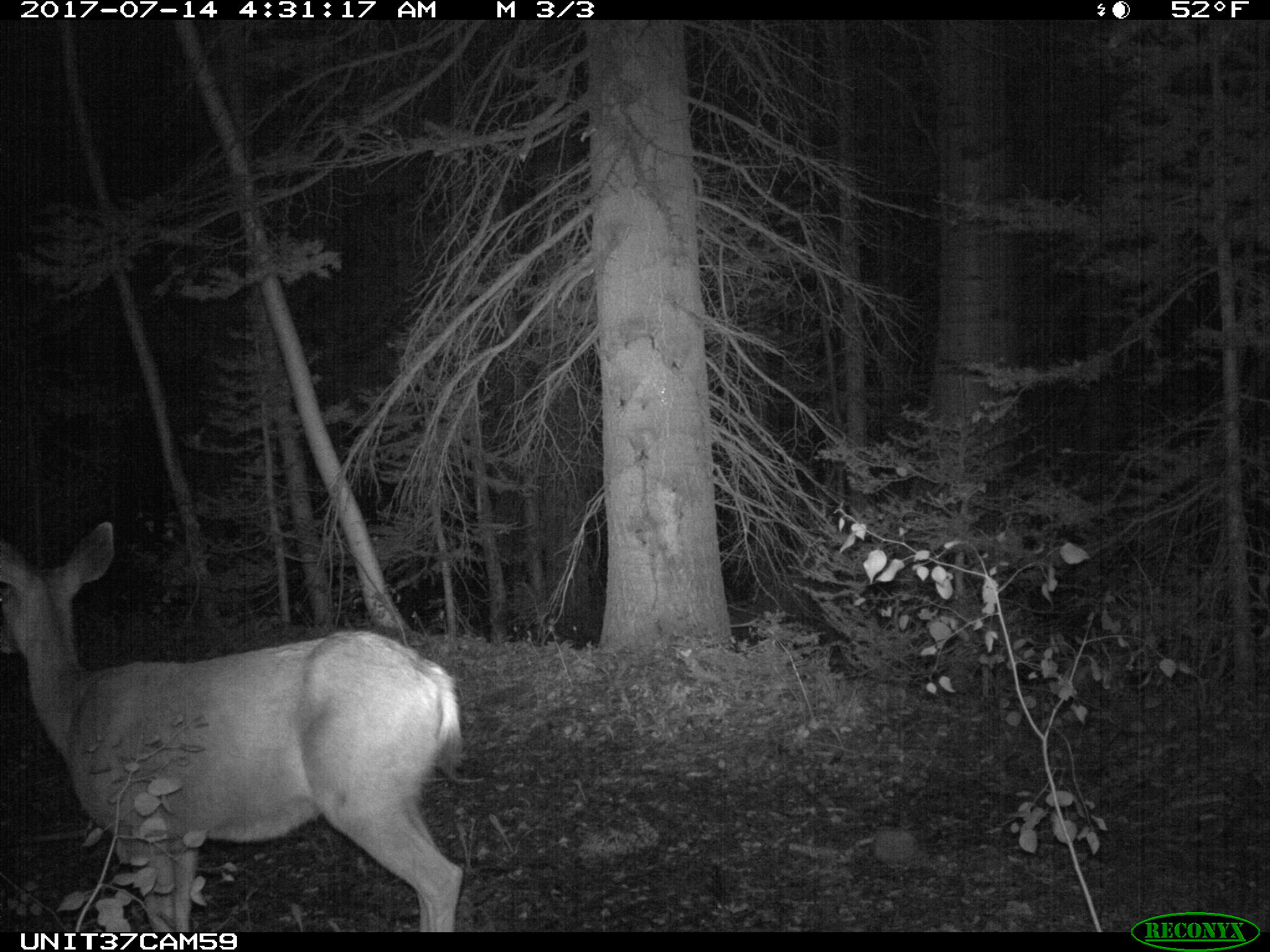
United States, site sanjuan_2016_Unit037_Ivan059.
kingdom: Animalia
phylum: Chordata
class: Mammalia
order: Artiodactyla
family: Cervidae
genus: Odocoileus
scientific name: Odocoileus hemionus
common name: mule deer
Odocoileus hemionus (mule deer).